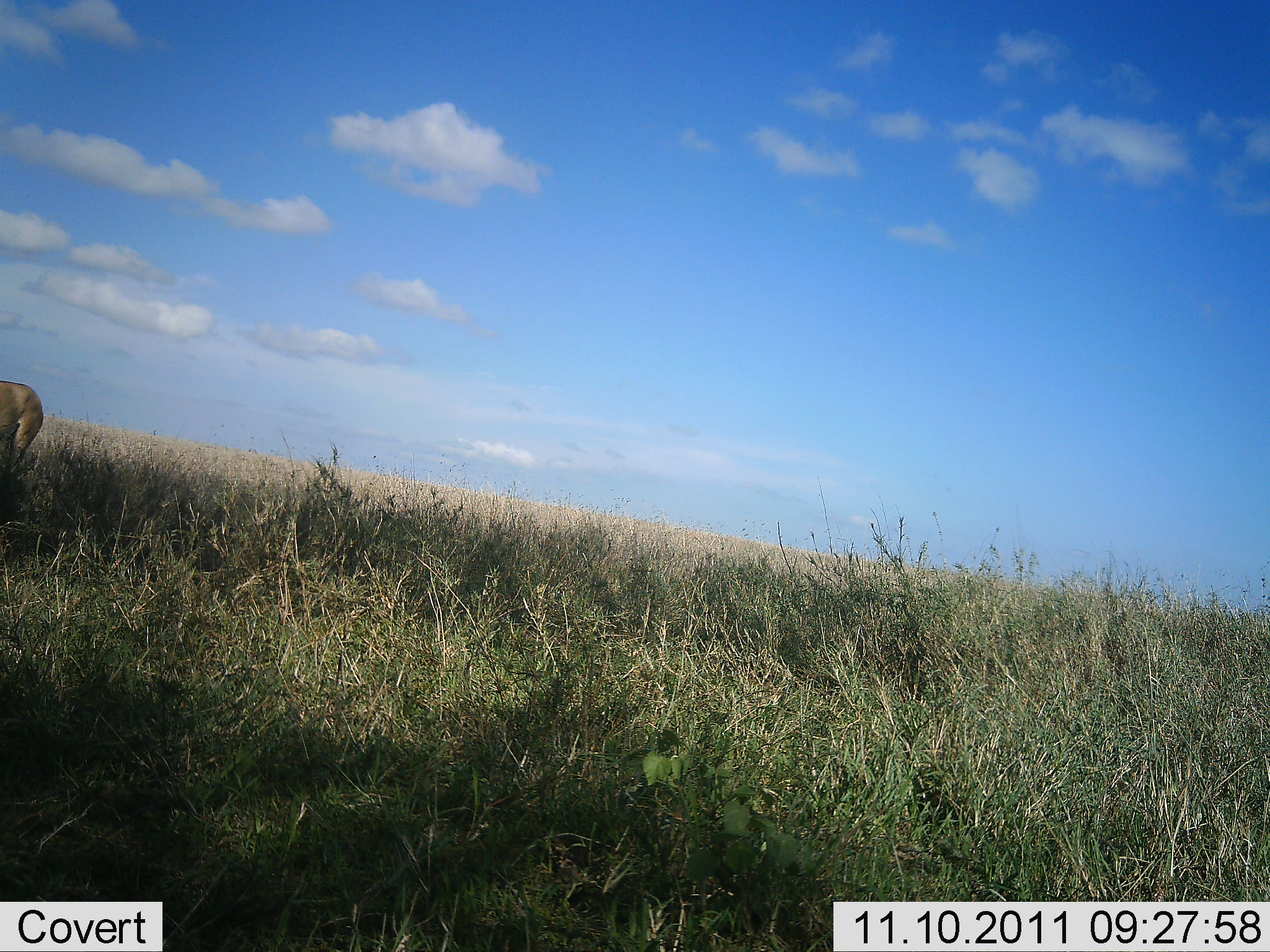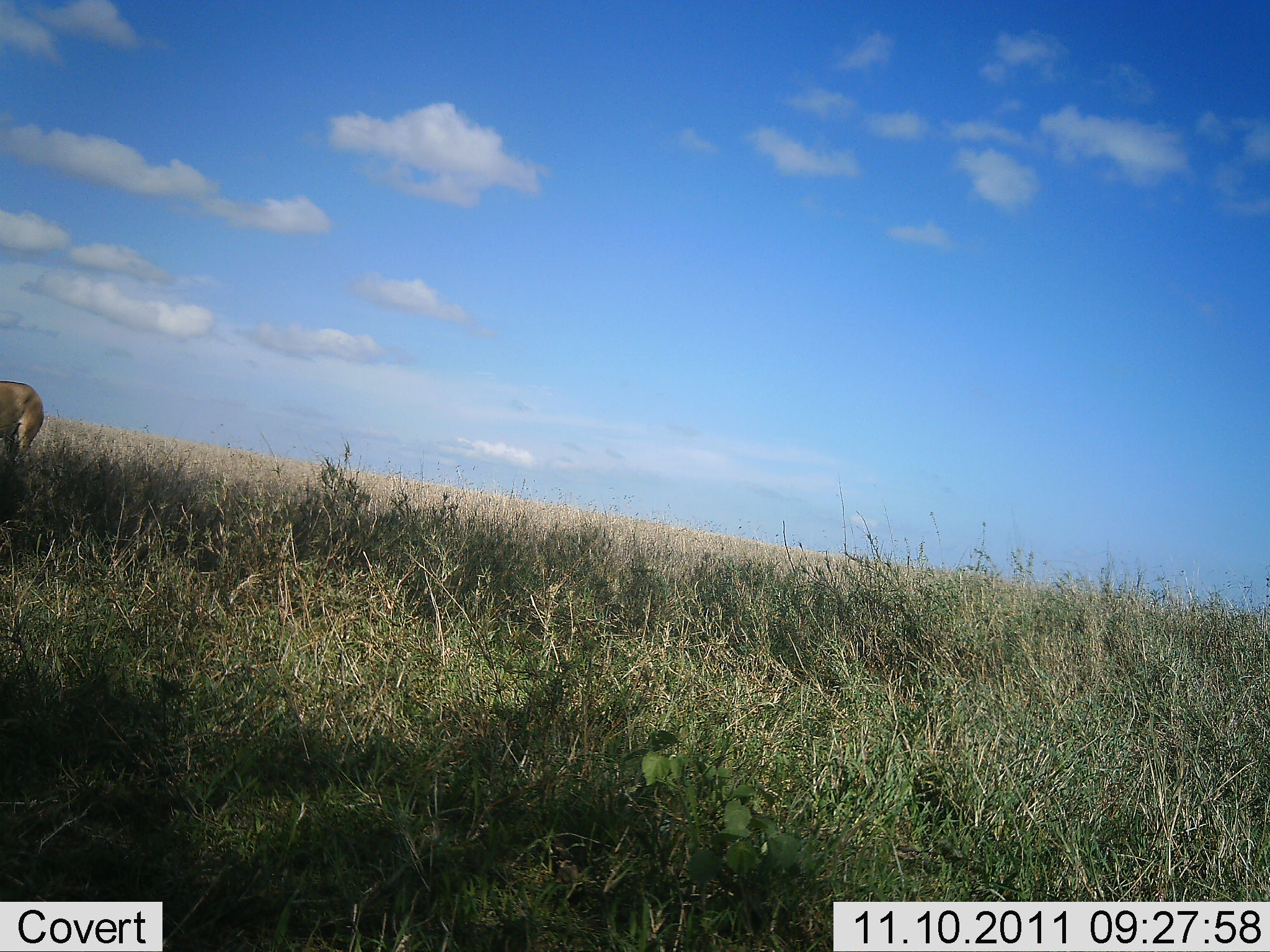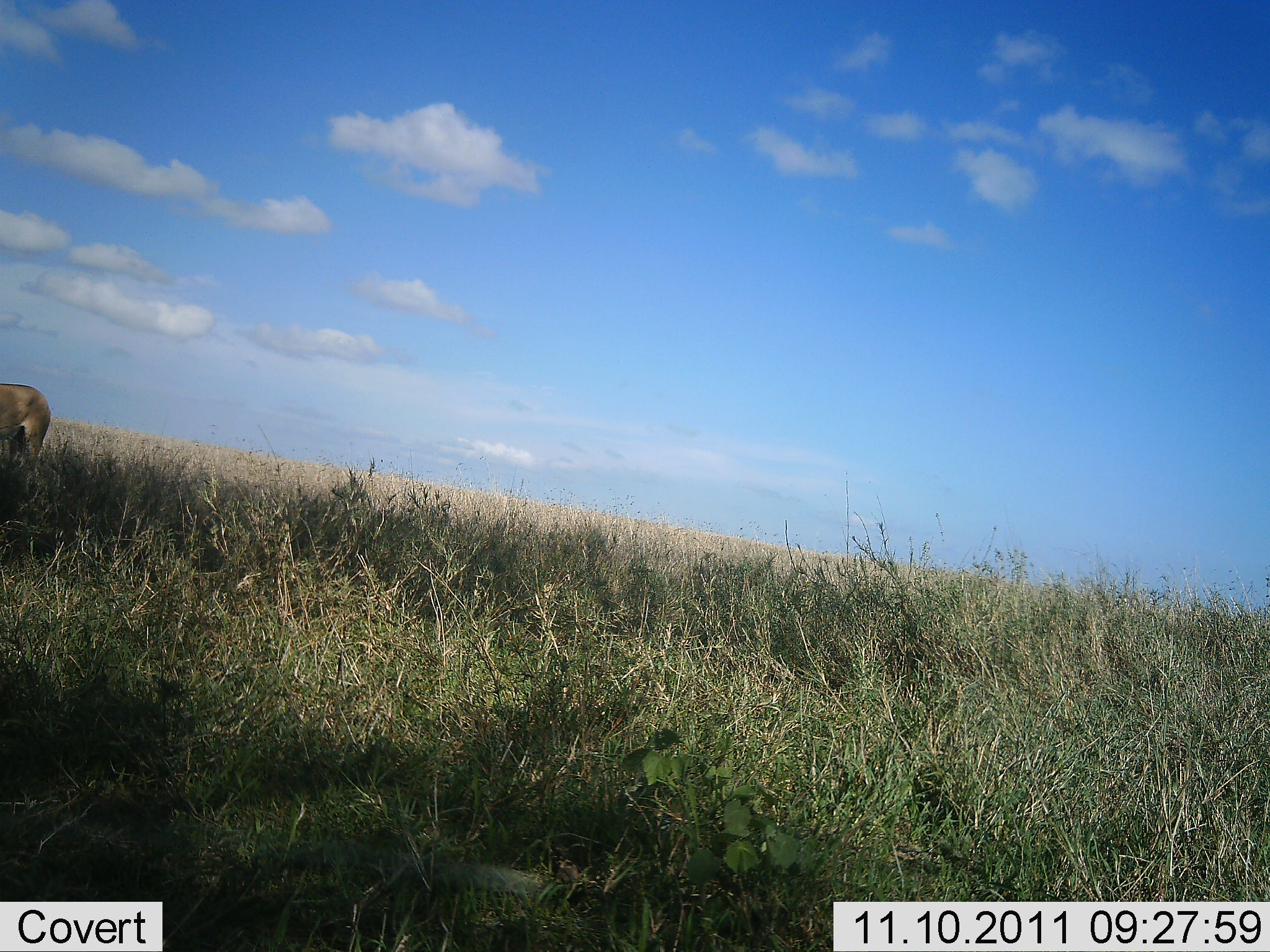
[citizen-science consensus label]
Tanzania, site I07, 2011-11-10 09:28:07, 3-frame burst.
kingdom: Animalia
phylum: Chordata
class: Mammalia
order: Carnivora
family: Felidae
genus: Panthera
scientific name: Panthera leo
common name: lion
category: lionfemale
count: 1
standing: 75%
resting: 0%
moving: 25%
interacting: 0%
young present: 0%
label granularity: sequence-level